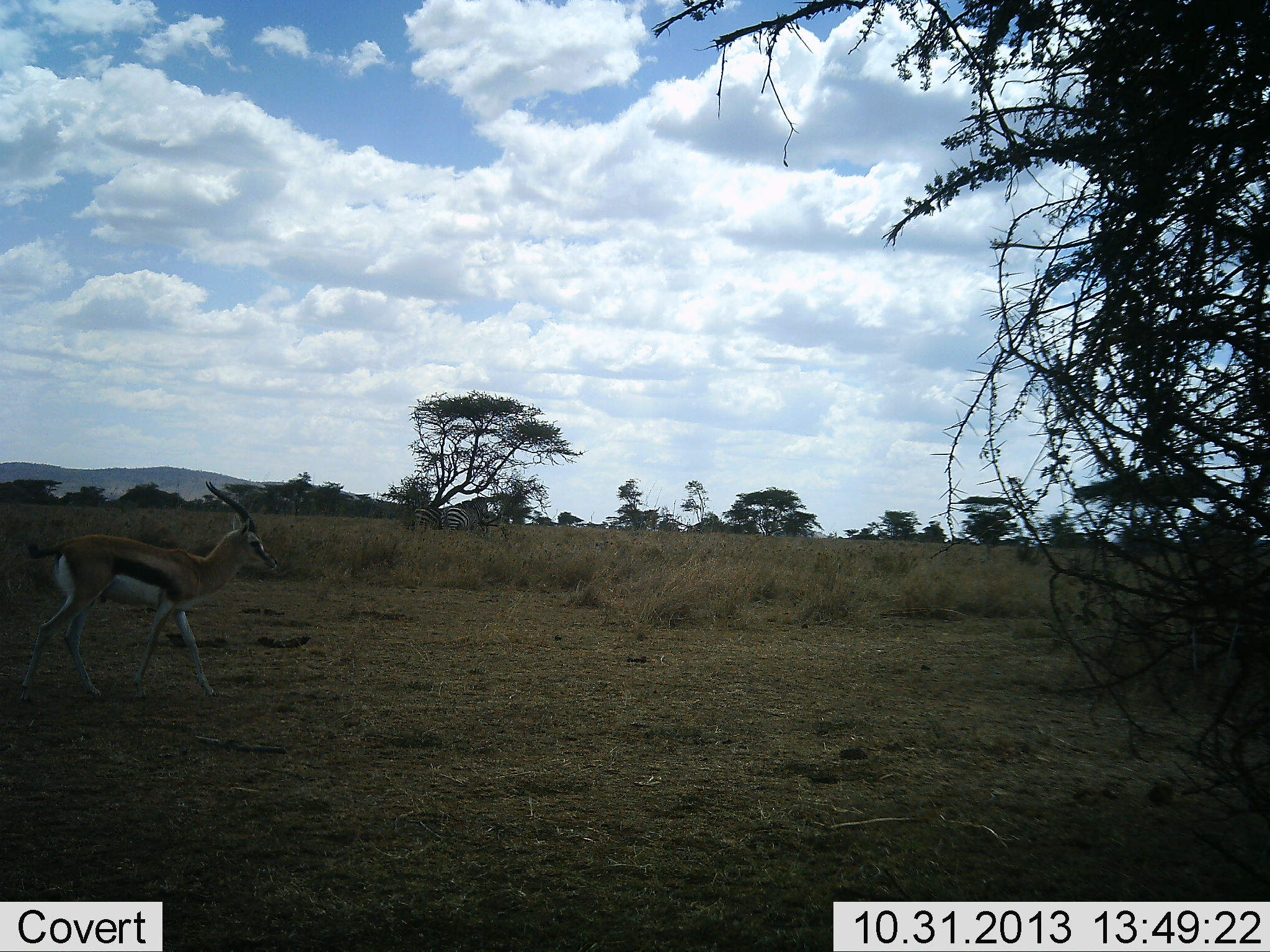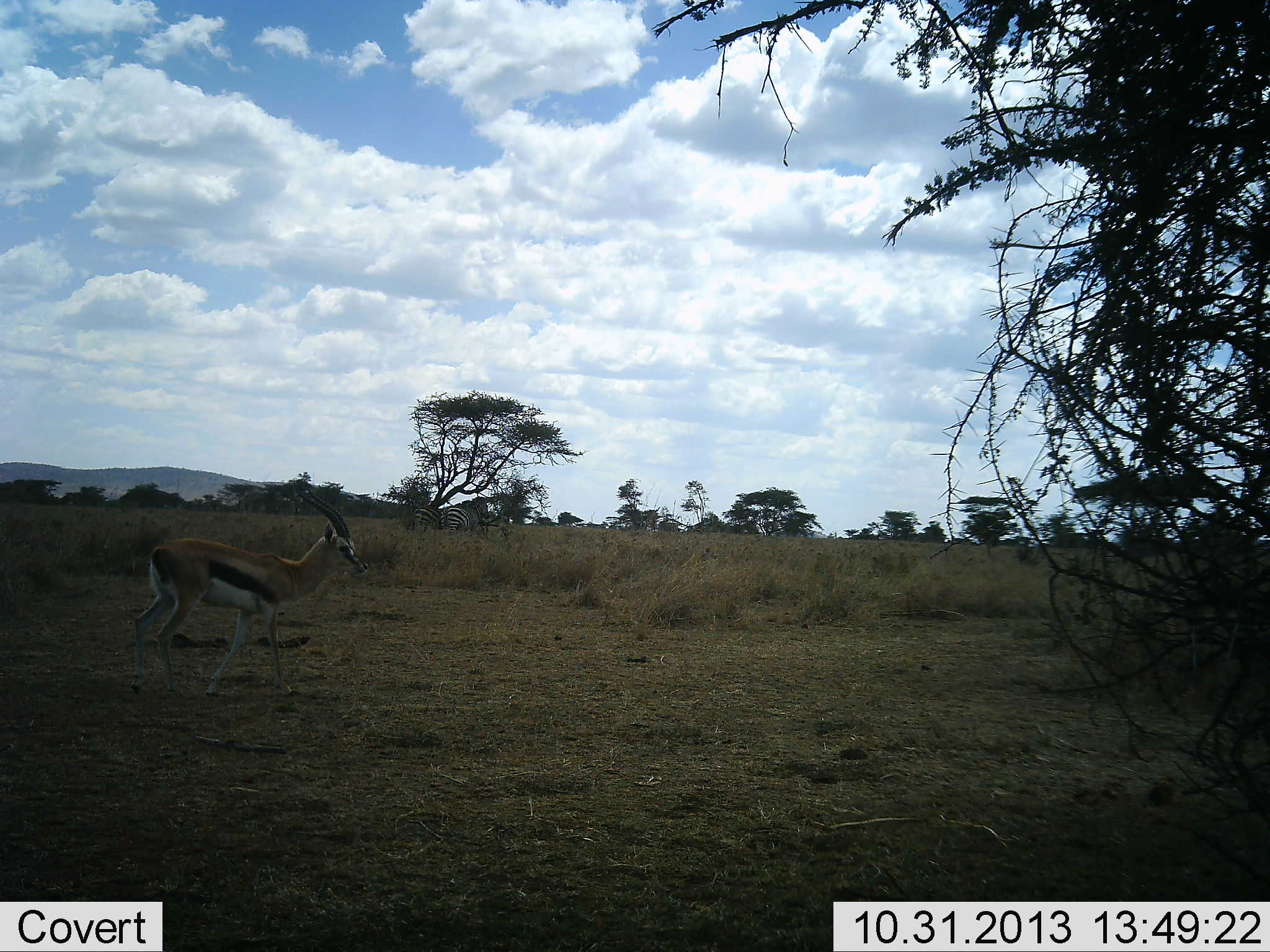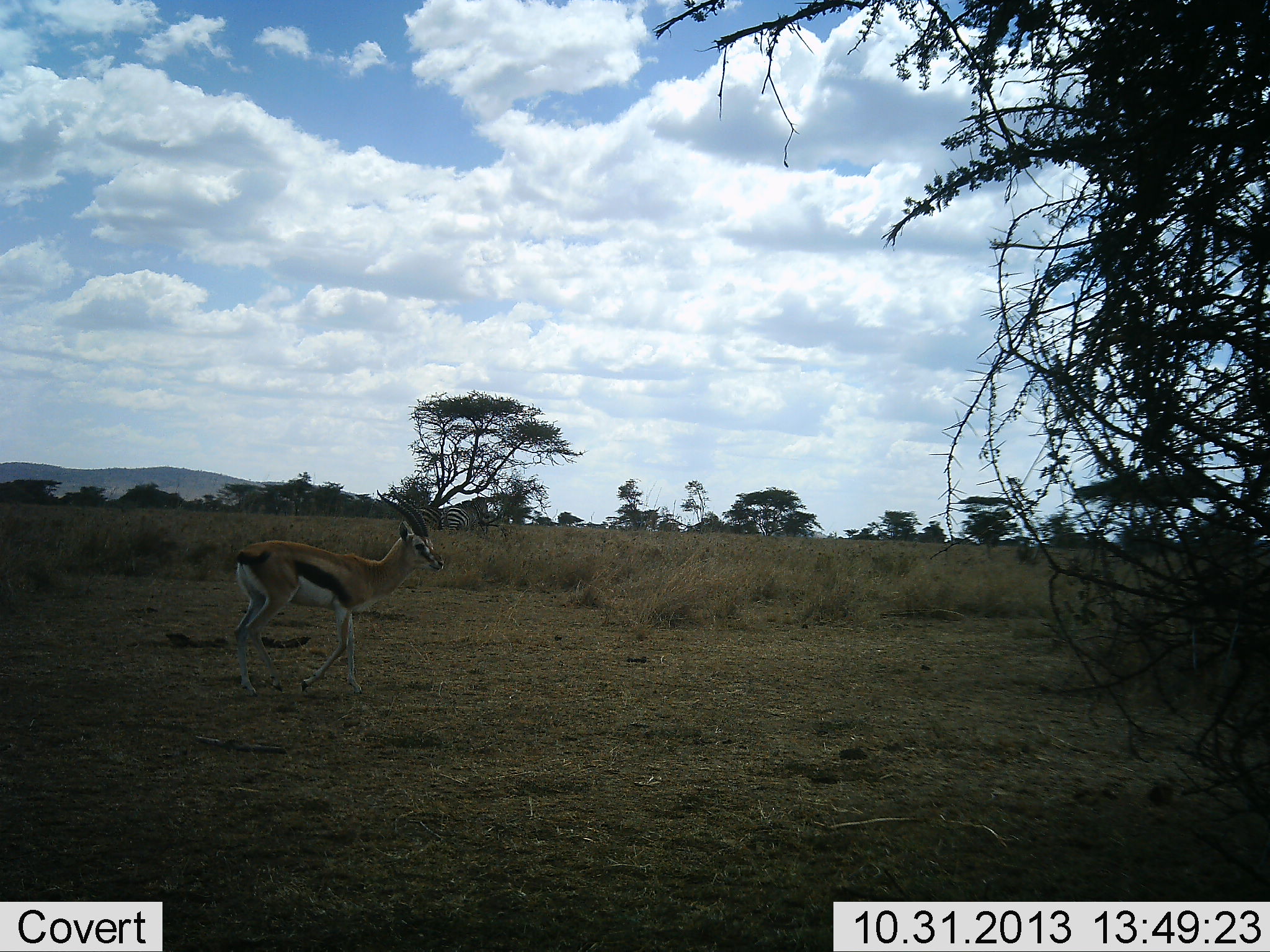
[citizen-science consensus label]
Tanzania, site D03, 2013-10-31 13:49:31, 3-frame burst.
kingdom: Animalia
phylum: Chordata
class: Mammalia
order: Artiodactyla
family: Bovidae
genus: Eudorcas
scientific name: Eudorcas thomsonii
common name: thomson's gazelle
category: gazellethomsons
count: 1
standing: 15%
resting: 0%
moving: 85%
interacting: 0%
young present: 0%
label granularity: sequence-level